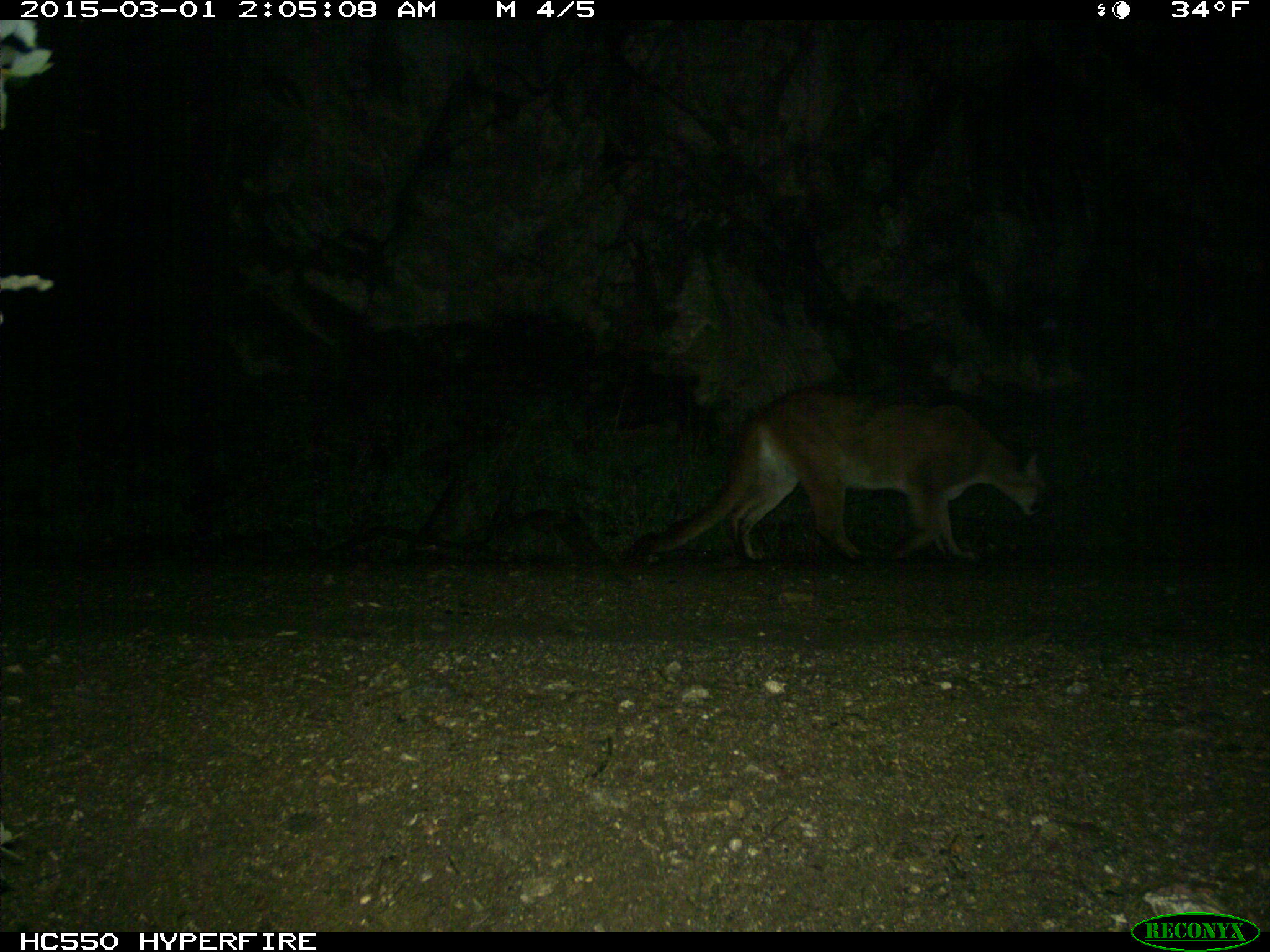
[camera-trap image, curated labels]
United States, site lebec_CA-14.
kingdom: Animalia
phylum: Chordata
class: Mammalia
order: Carnivora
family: Felidae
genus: Puma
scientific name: Puma concolor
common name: mountain lion